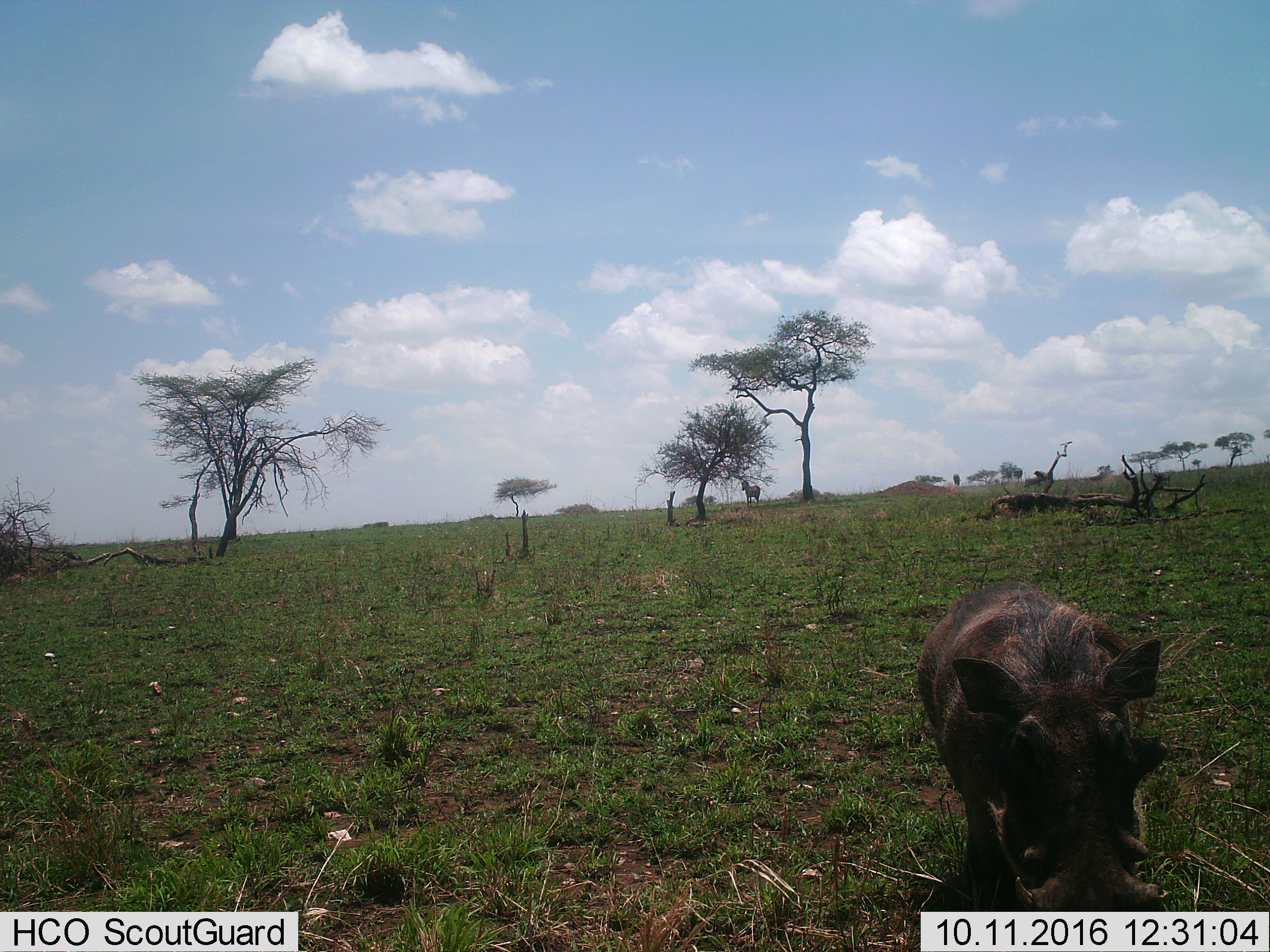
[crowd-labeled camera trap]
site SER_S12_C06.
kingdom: Animalia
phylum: Chordata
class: Mammalia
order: Artiodactyla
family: Suidae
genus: Phacochoerus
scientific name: Phacochoerus africanus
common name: warthog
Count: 1.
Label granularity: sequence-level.